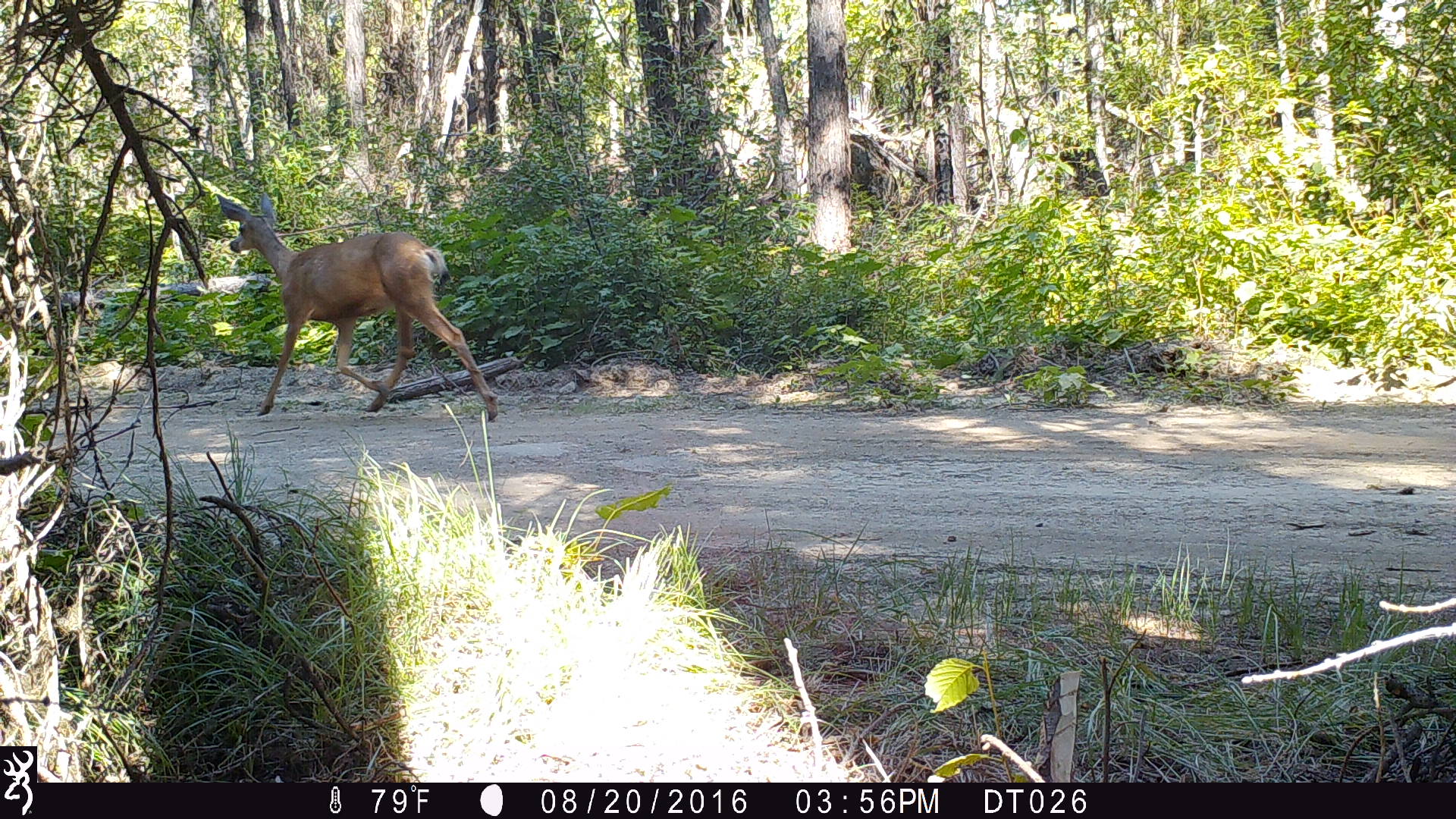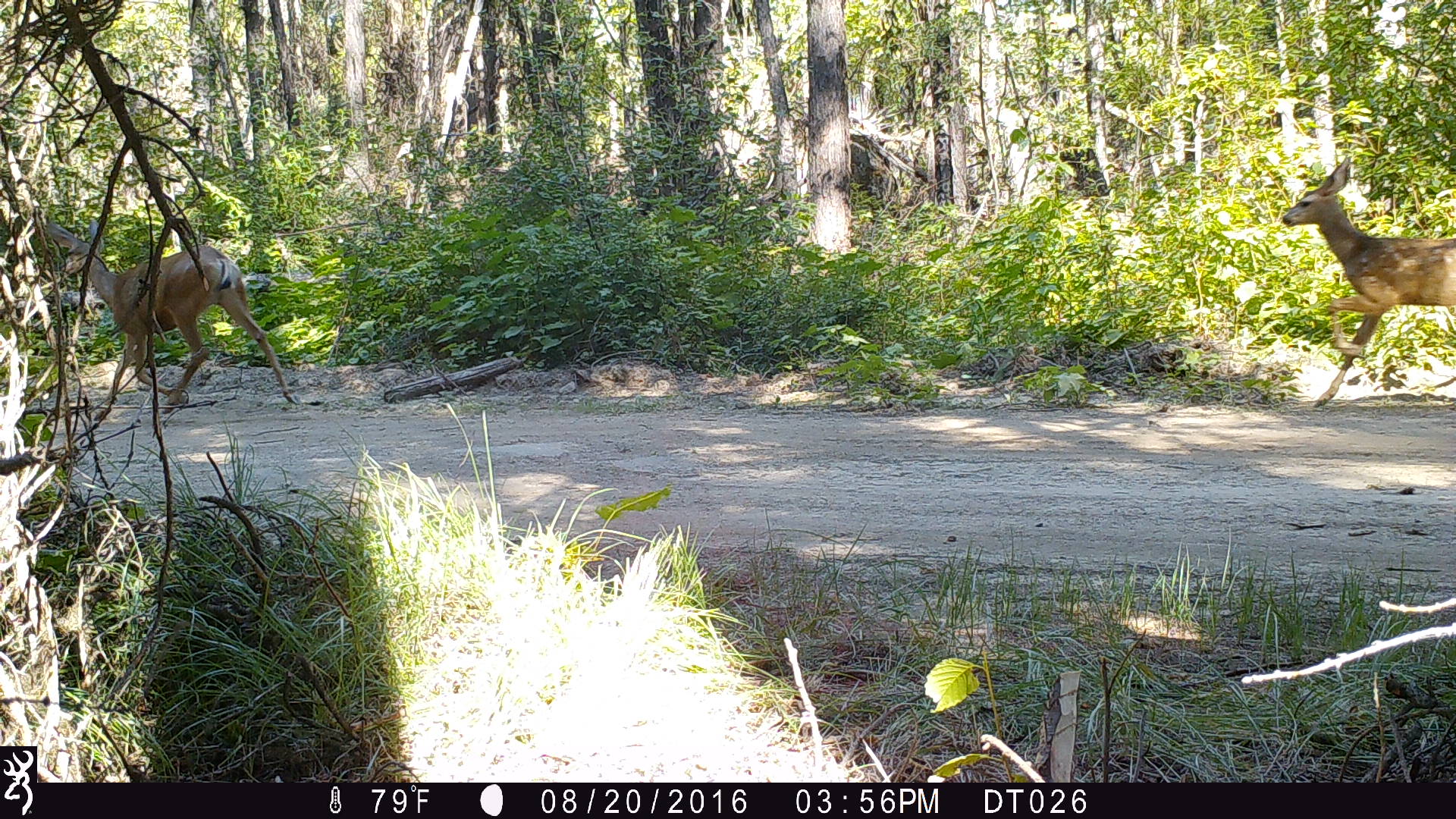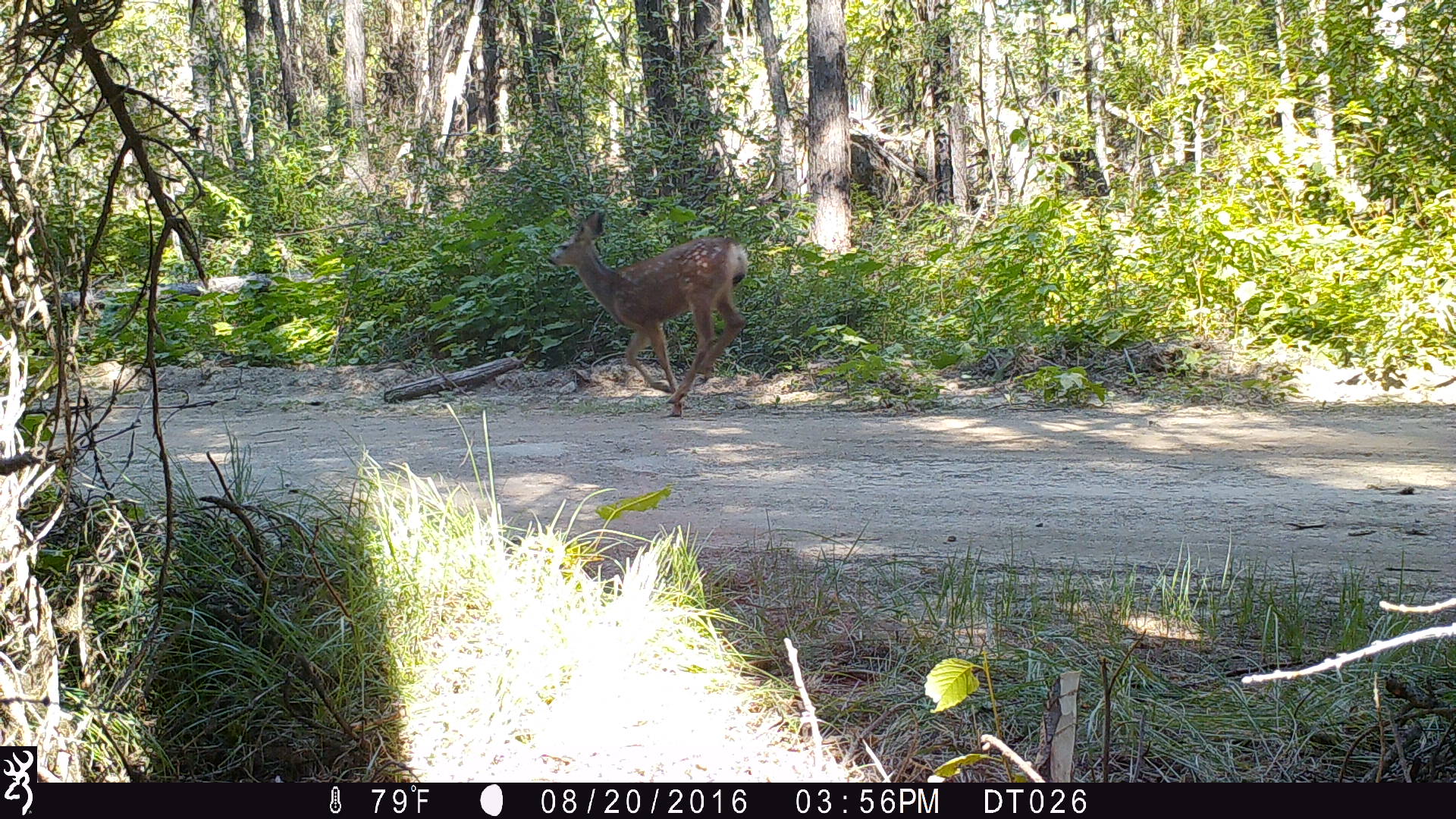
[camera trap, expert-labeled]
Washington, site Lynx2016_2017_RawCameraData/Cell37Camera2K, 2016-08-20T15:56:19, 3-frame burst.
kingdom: Animalia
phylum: Chordata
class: Mammalia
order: Artiodactyla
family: Cervidae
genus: Odocoileus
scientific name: Odocoileus hemionus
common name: mule deer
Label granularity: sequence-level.